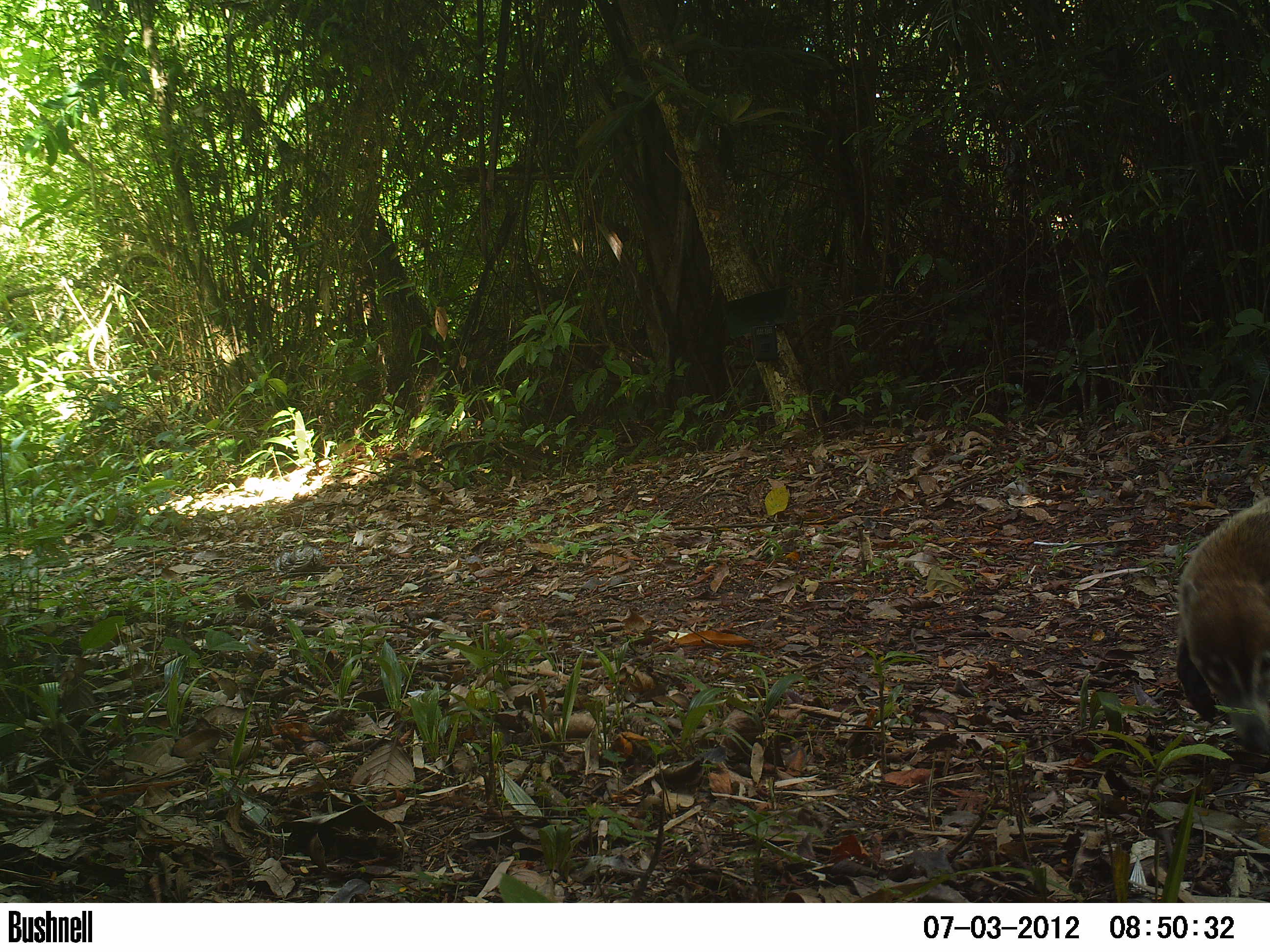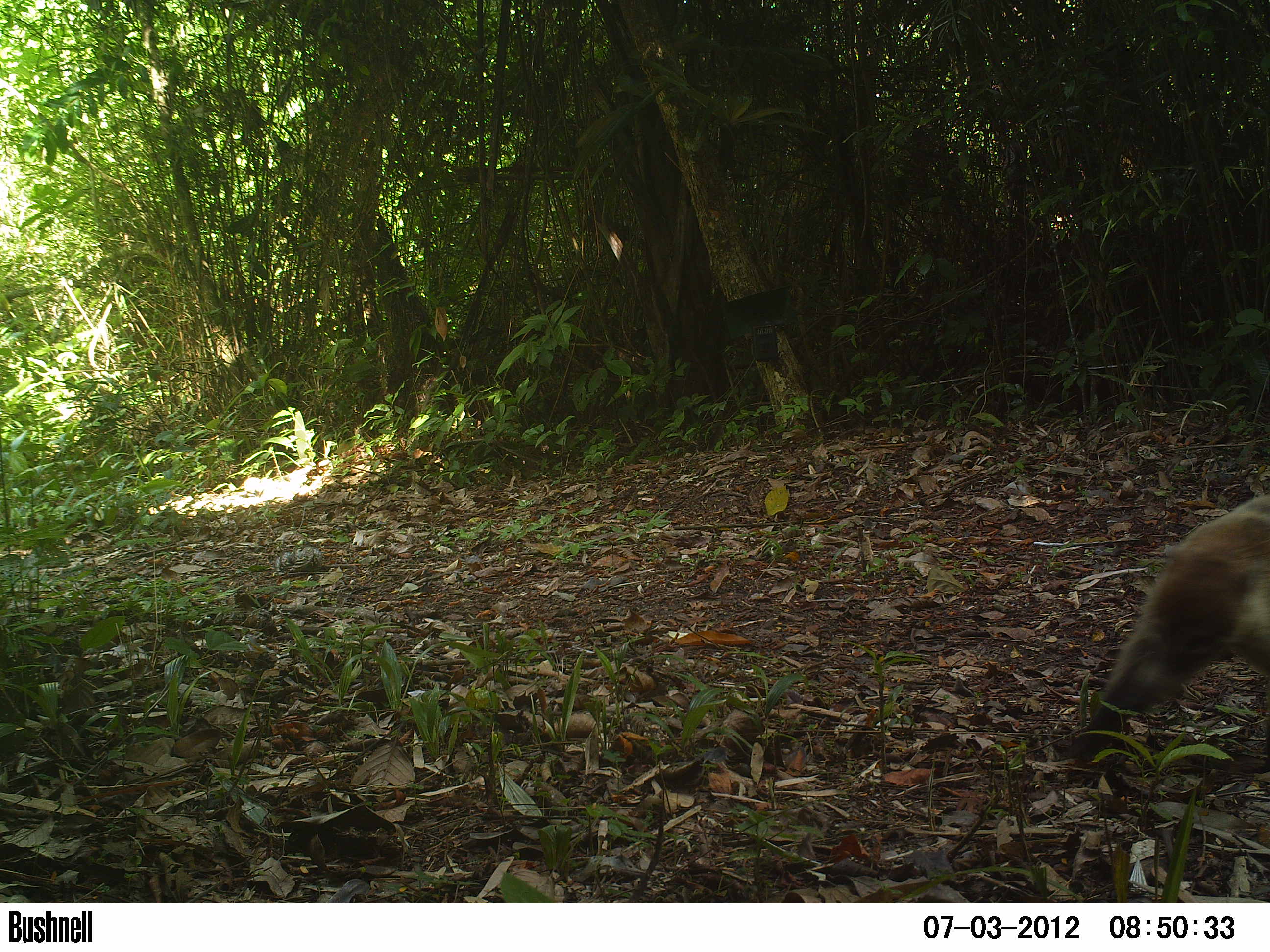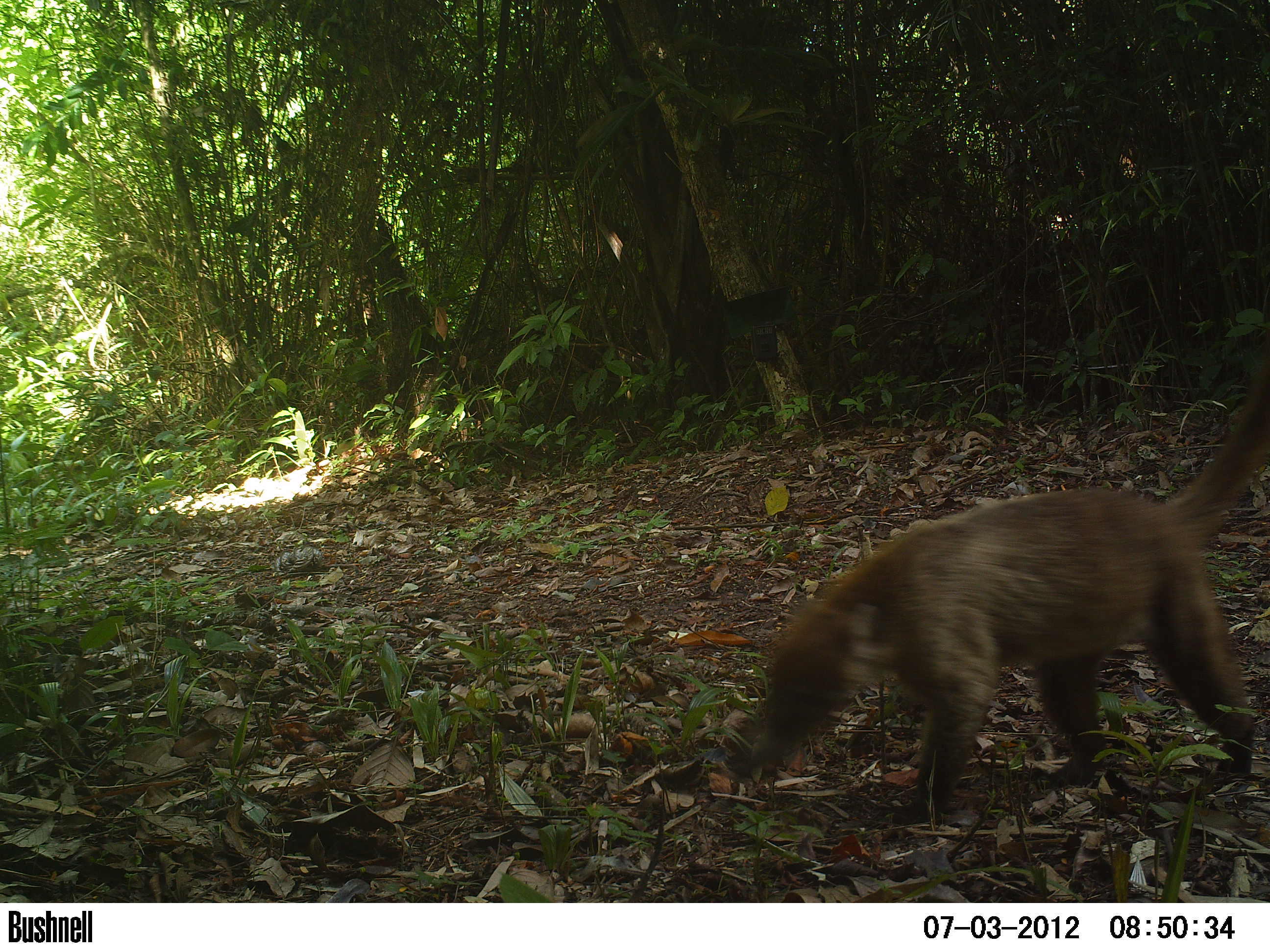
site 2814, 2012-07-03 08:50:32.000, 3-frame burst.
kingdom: Animalia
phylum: Chordata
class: Mammalia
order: Carnivora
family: Procyonidae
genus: Nasua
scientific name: Nasua narica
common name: white-nosed coati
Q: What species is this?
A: Nasua narica (white-nosed coati).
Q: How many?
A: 1.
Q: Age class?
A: Adult.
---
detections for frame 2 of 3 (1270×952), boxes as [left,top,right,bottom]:
nasua narica: [1069,492,1270,769]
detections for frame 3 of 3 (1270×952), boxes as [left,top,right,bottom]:
nasua narica: [723,369,1270,829]